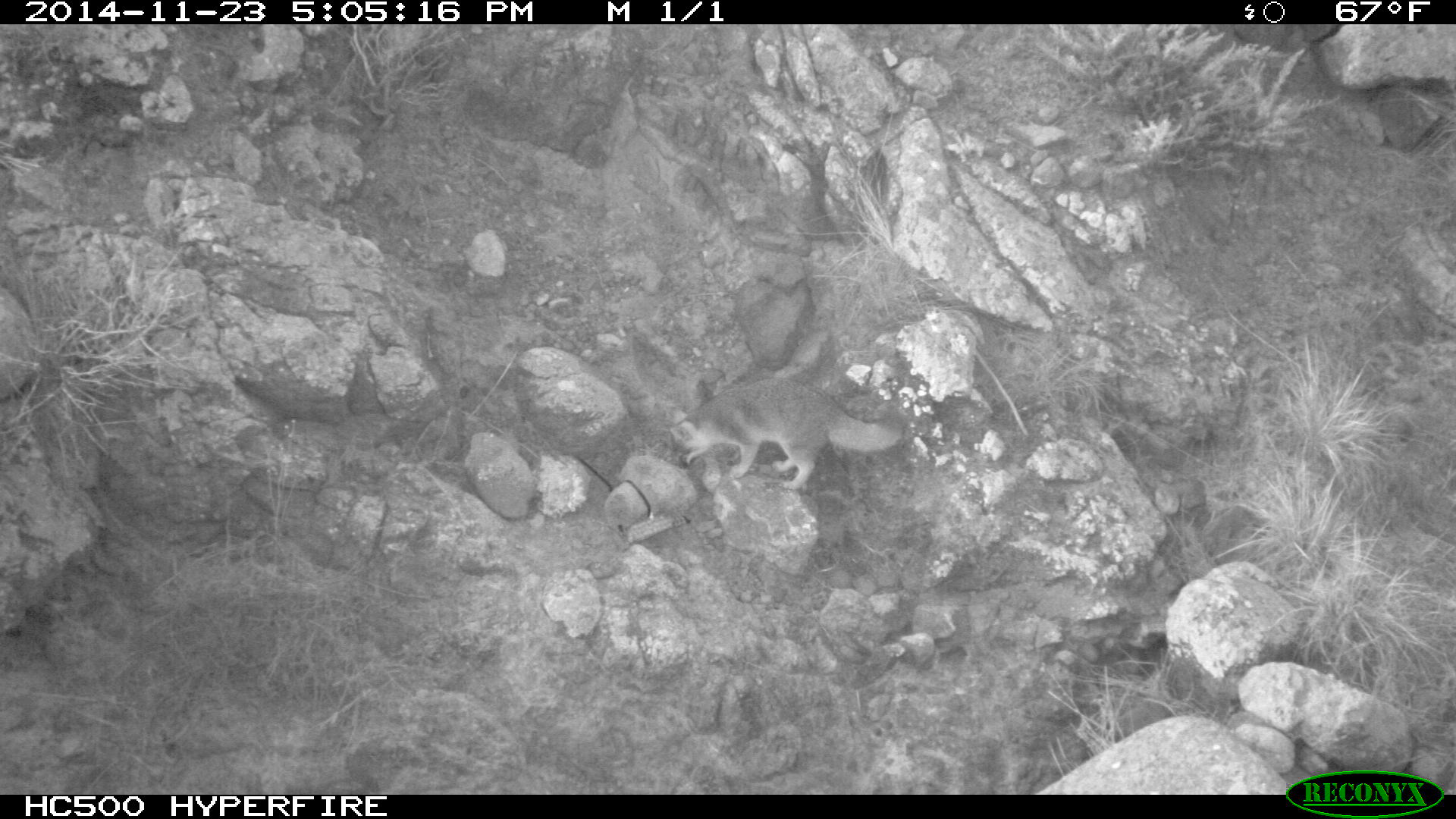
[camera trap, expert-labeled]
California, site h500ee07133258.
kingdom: Animalia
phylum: Chordata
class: Mammalia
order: Carnivora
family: Canidae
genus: Urocyon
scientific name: Urocyon littoralis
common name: island fox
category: fox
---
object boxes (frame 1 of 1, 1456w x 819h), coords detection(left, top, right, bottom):
fox: detection(666, 375, 905, 490)